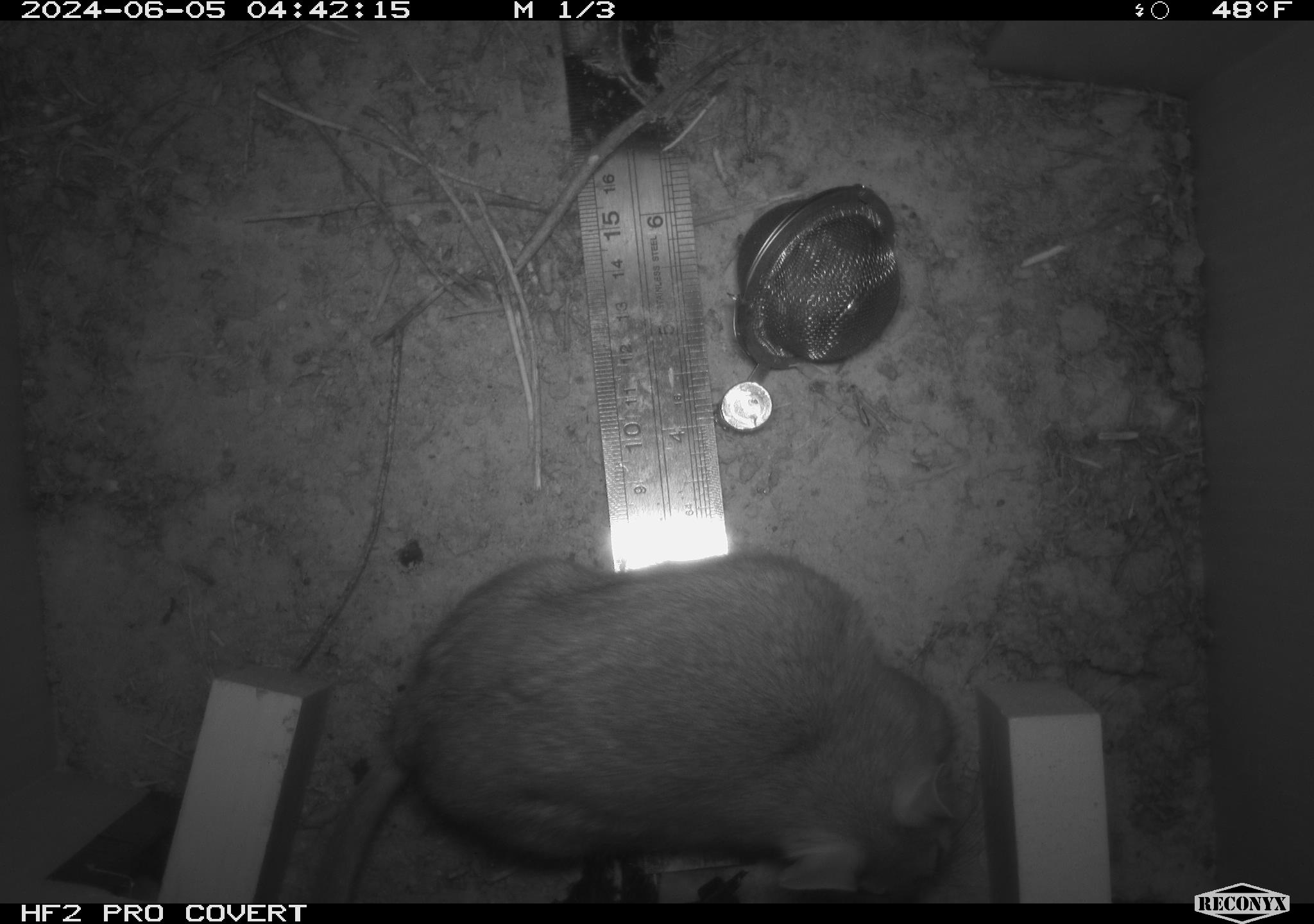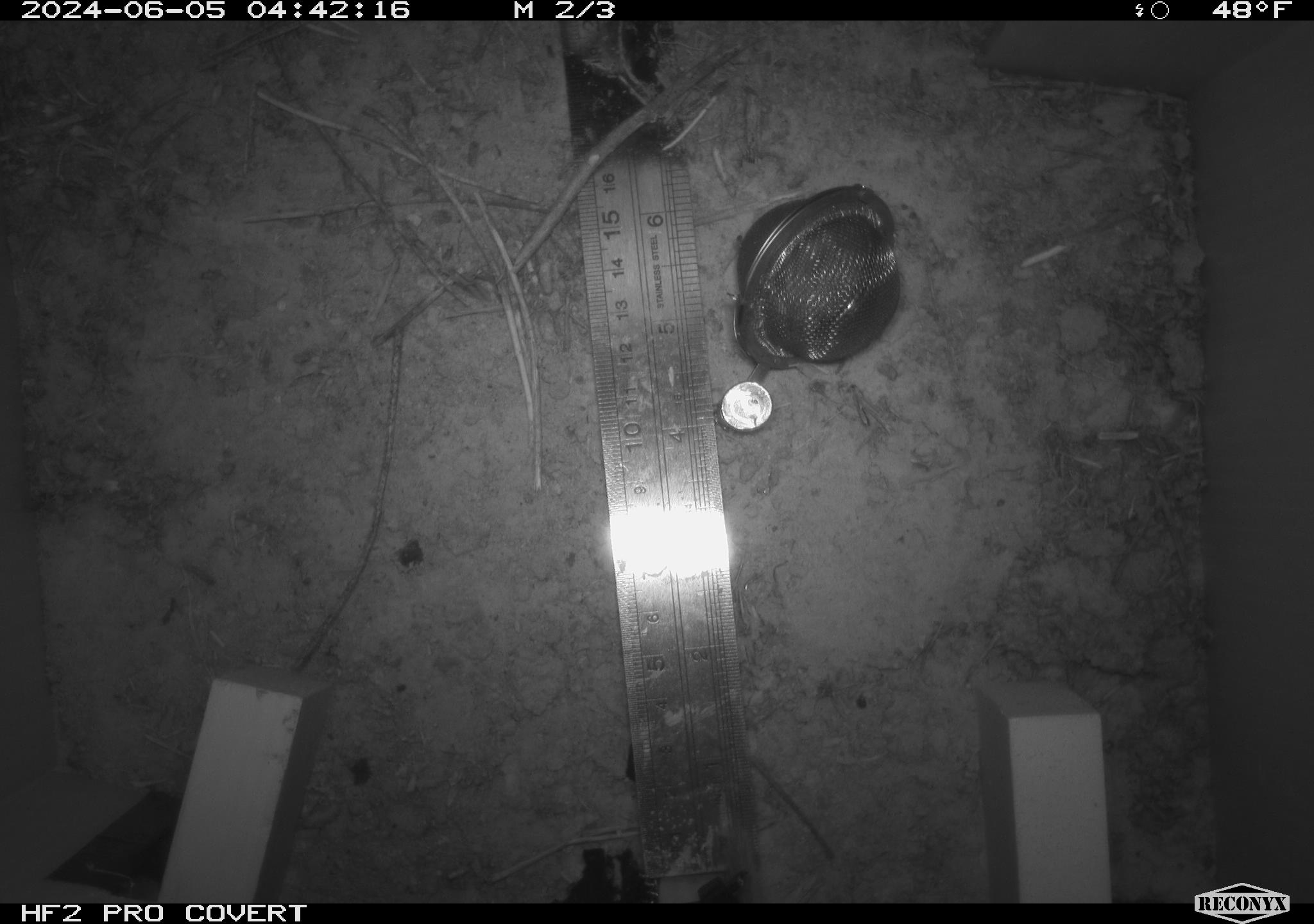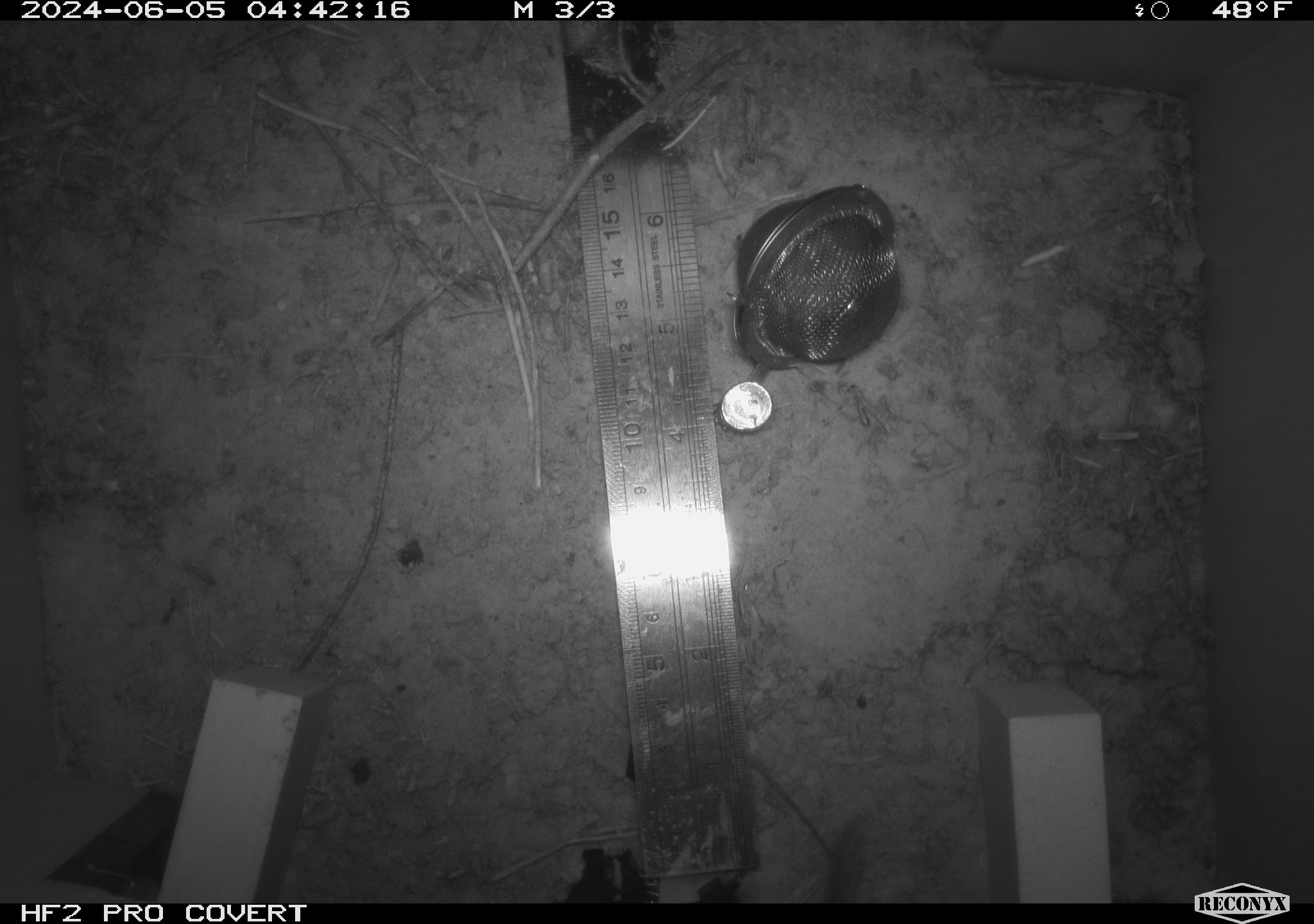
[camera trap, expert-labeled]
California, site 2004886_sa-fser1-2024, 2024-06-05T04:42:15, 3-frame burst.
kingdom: Animalia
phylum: Chordata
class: Mammalia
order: Rodentia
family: Sciuridae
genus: Neotamias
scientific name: Neotamias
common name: western chipmunks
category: neotamias species